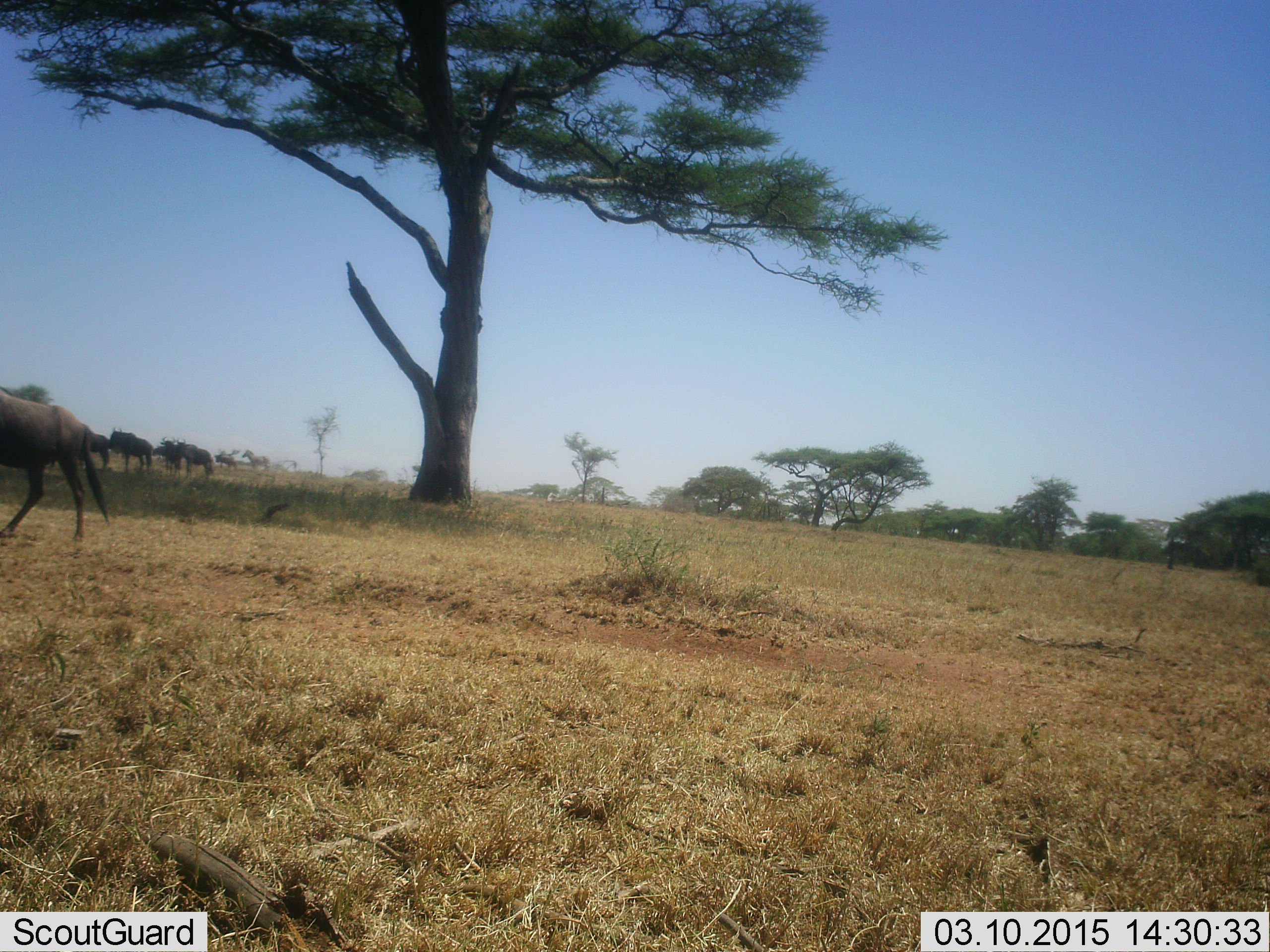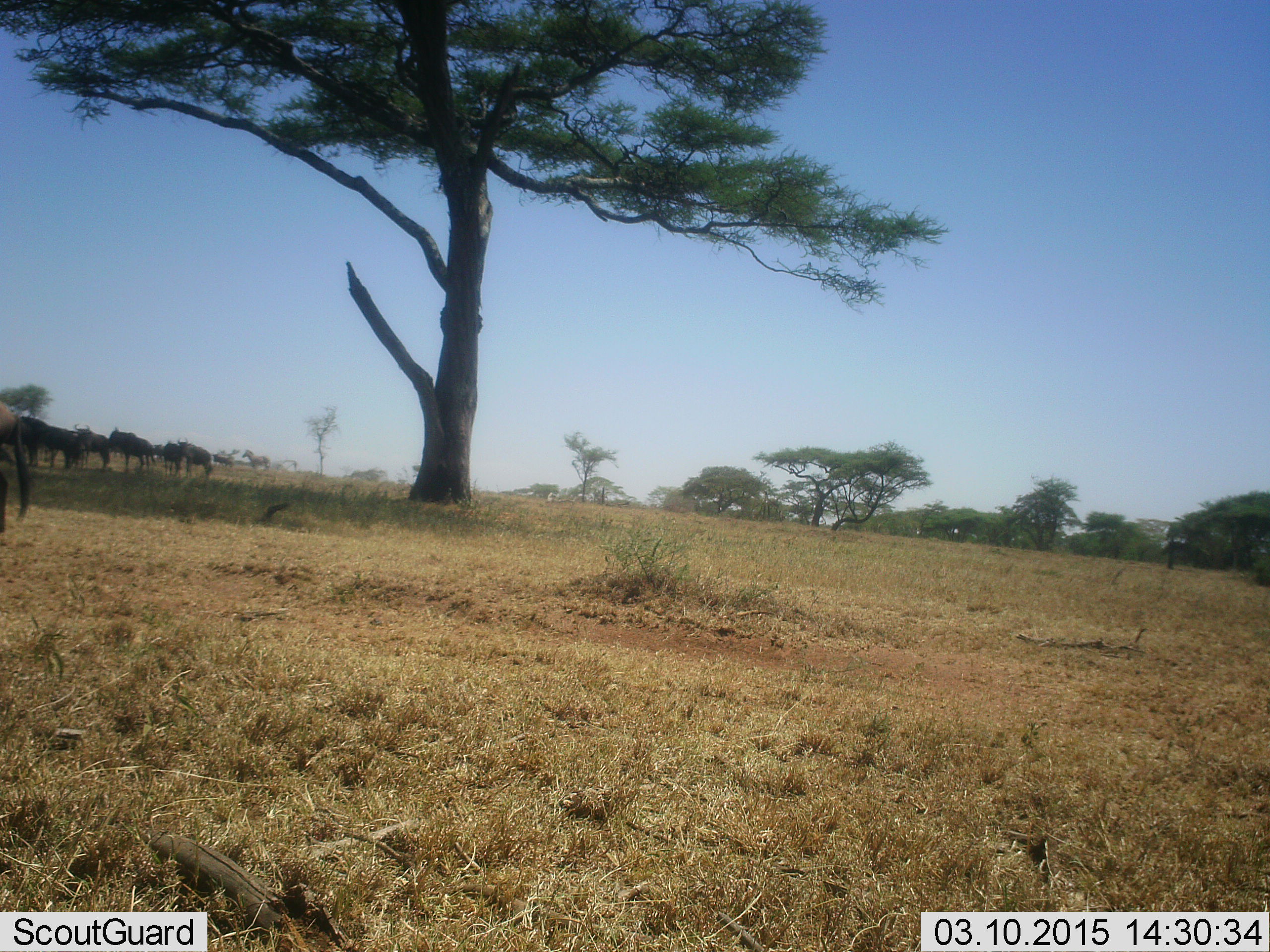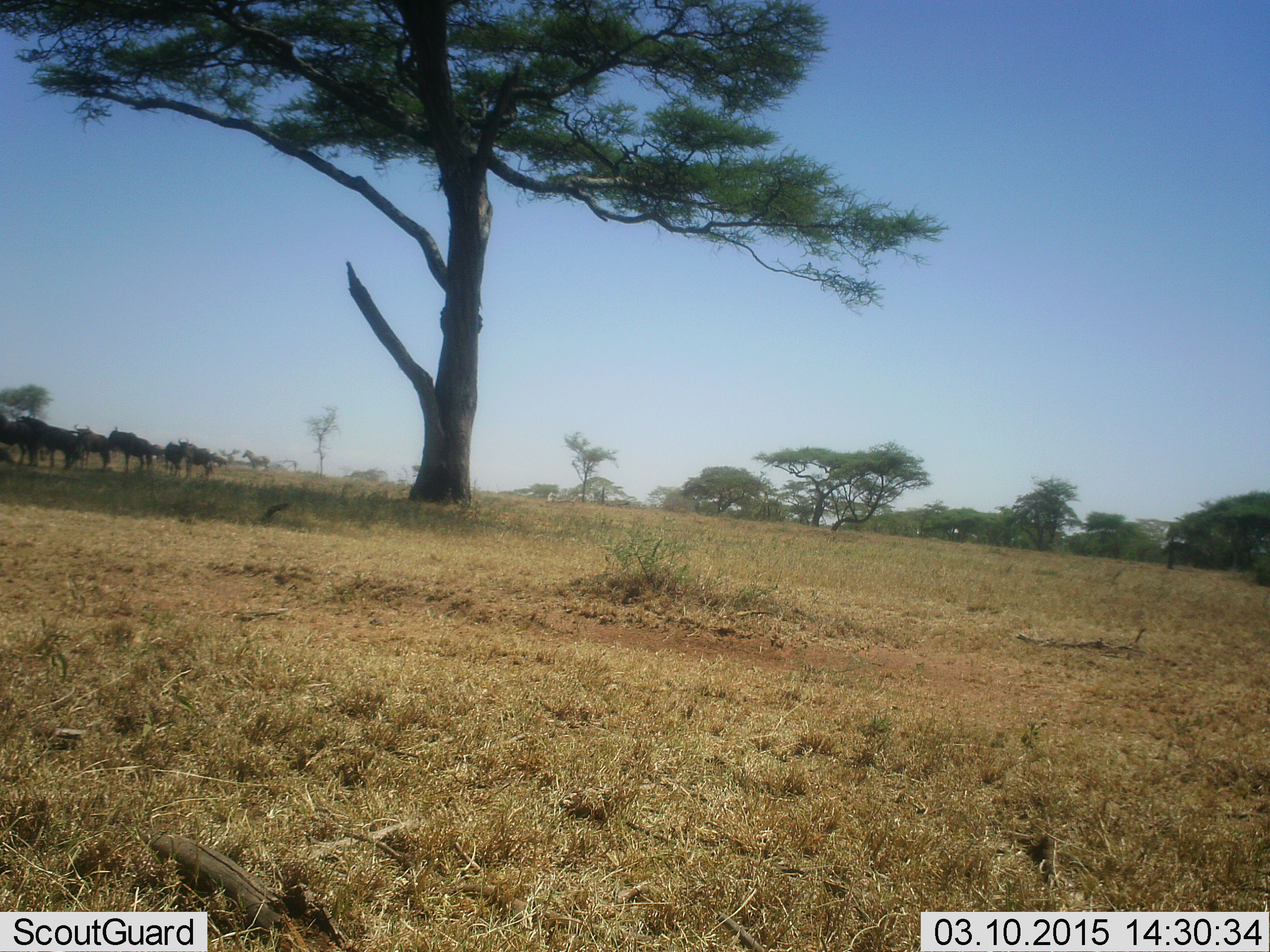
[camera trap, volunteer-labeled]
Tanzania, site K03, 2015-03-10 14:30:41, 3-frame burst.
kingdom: Animalia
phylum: Chordata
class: Mammalia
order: Artiodactyla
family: Bovidae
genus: Connochaetes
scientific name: Connochaetes taurinus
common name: blue wildebeest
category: wildebeest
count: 6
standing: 85%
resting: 0%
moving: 54%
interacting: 0%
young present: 0%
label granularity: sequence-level